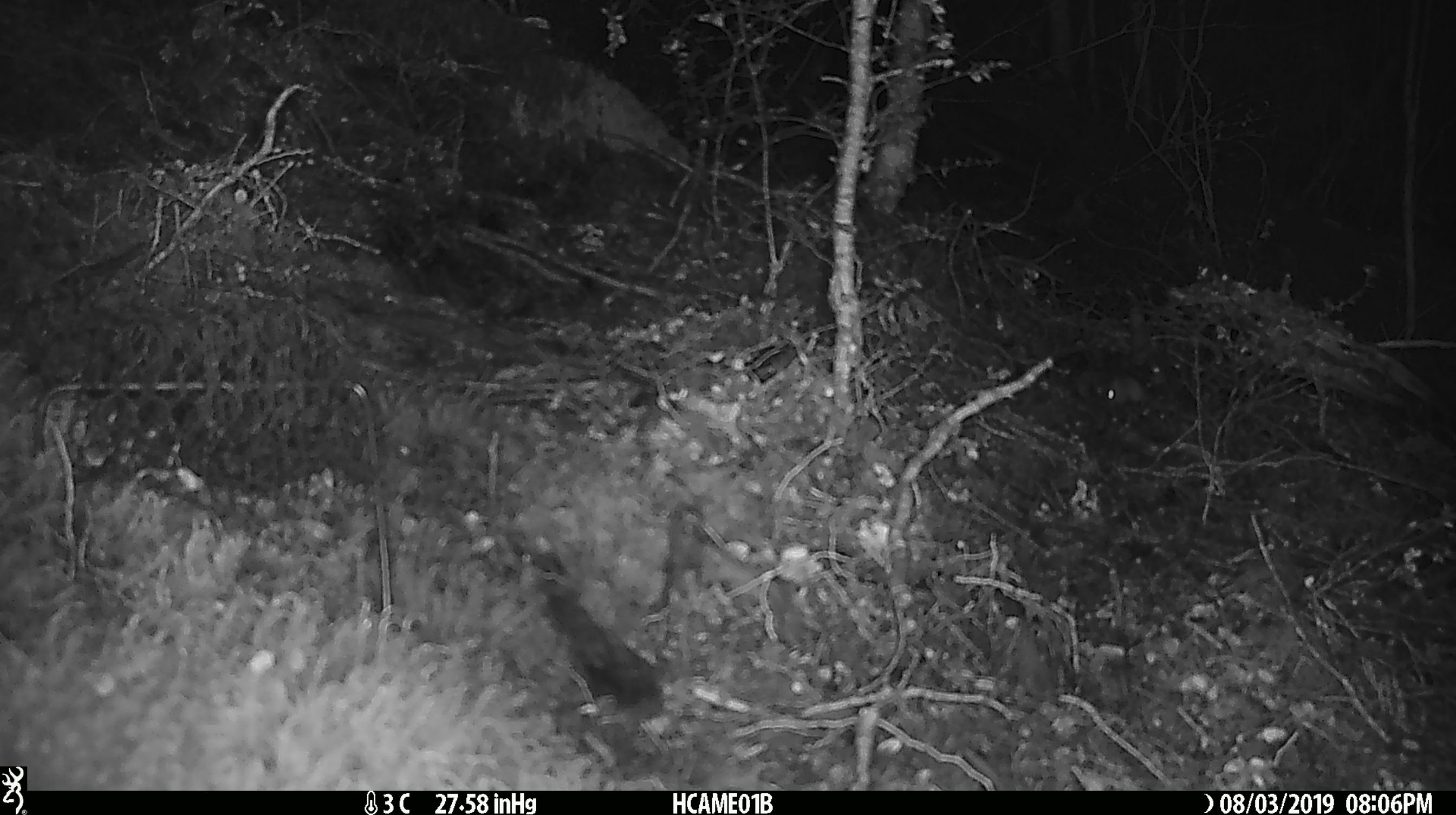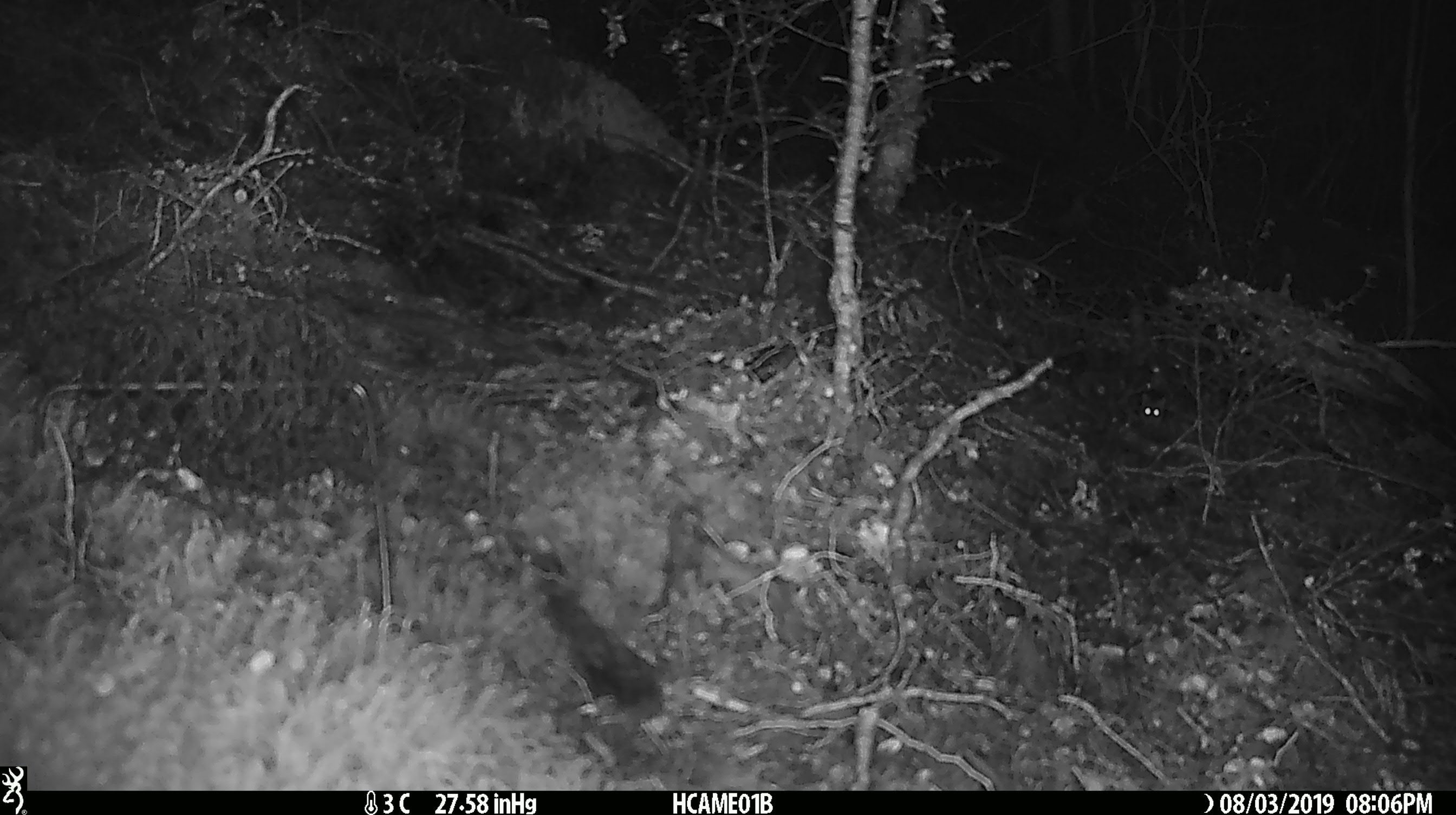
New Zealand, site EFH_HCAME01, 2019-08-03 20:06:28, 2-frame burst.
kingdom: Animalia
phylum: Chordata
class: Mammalia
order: Rodentia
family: Muridae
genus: Mus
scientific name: Mus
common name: mouse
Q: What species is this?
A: Mouse (Mus).